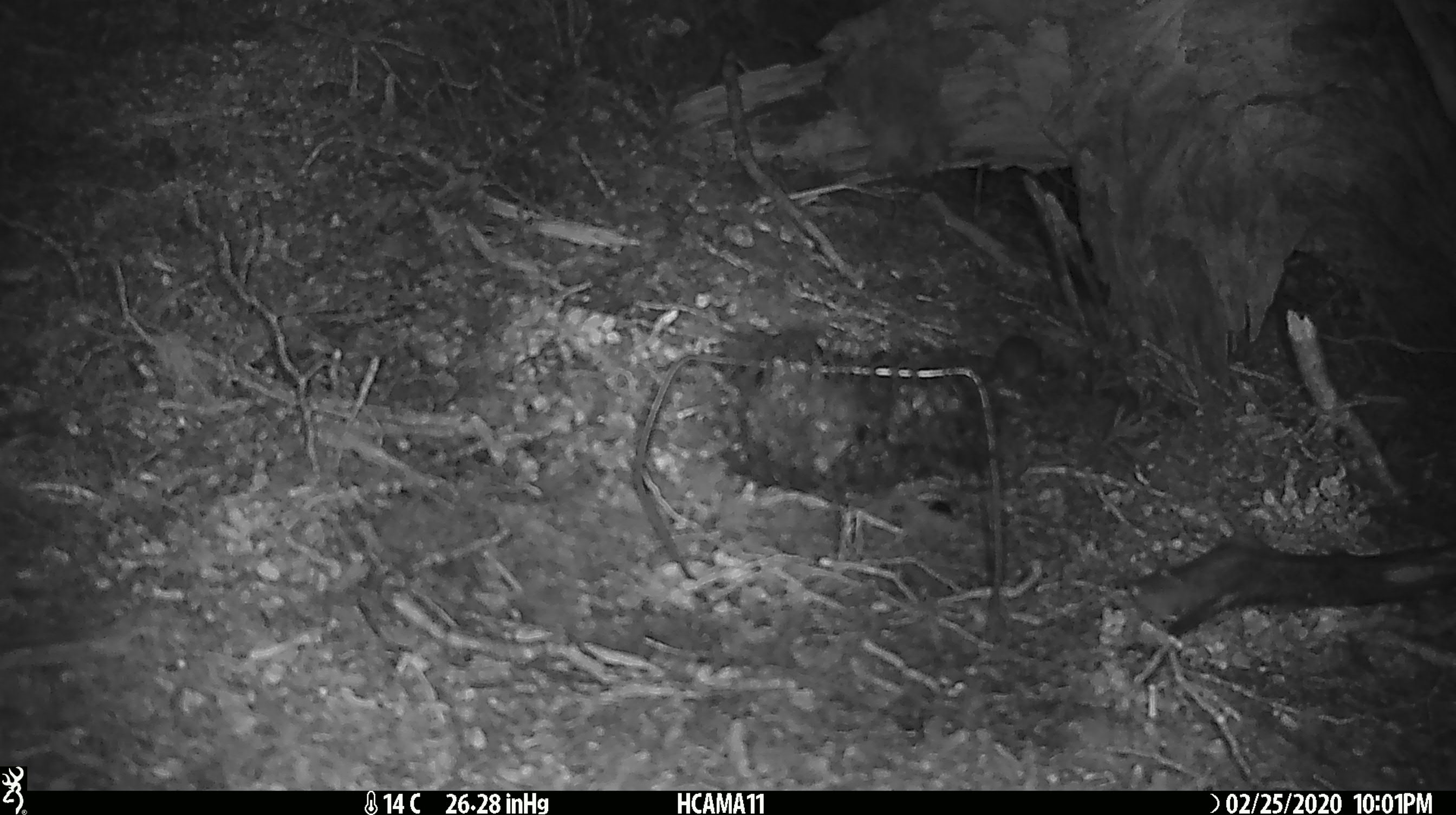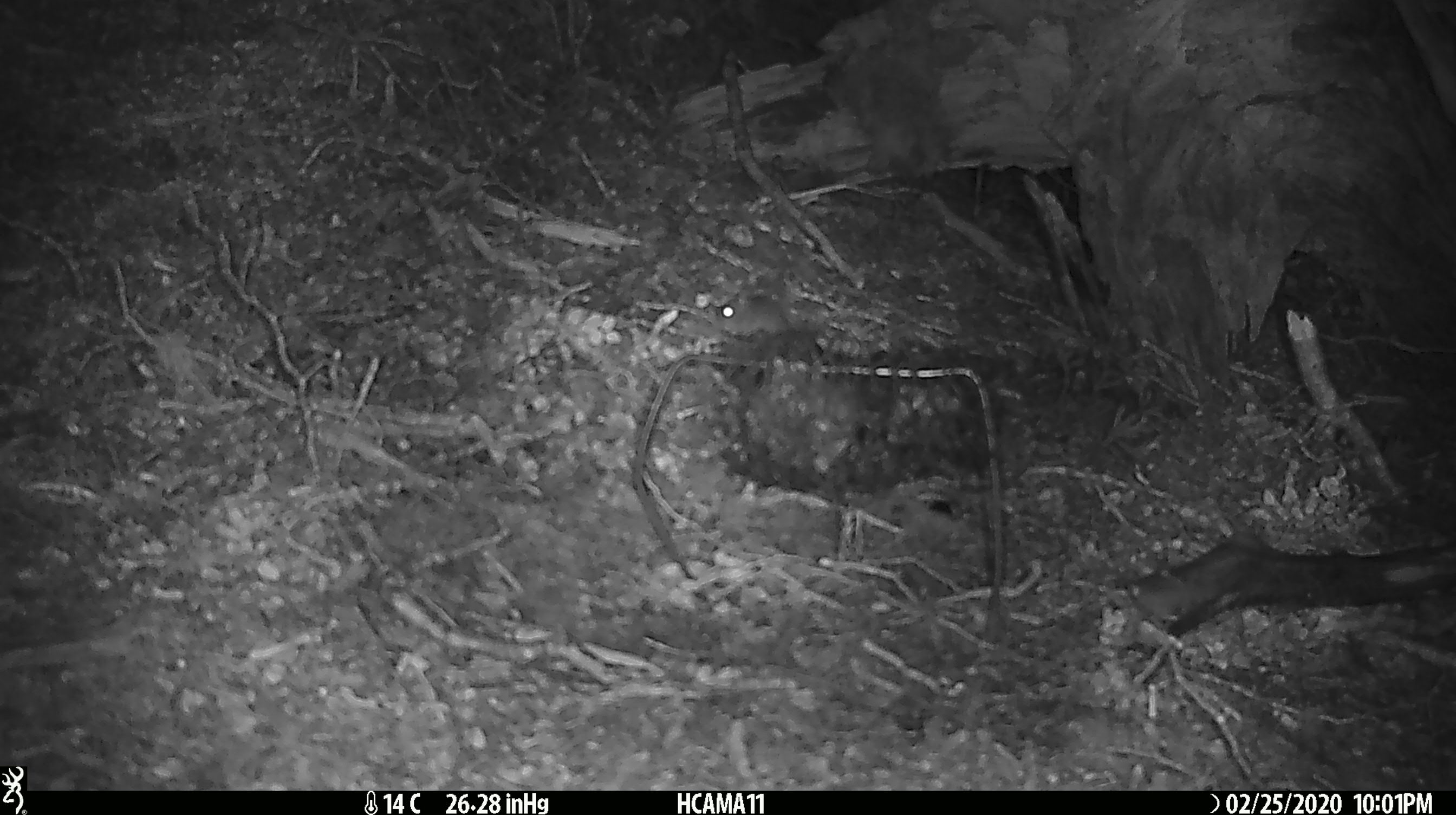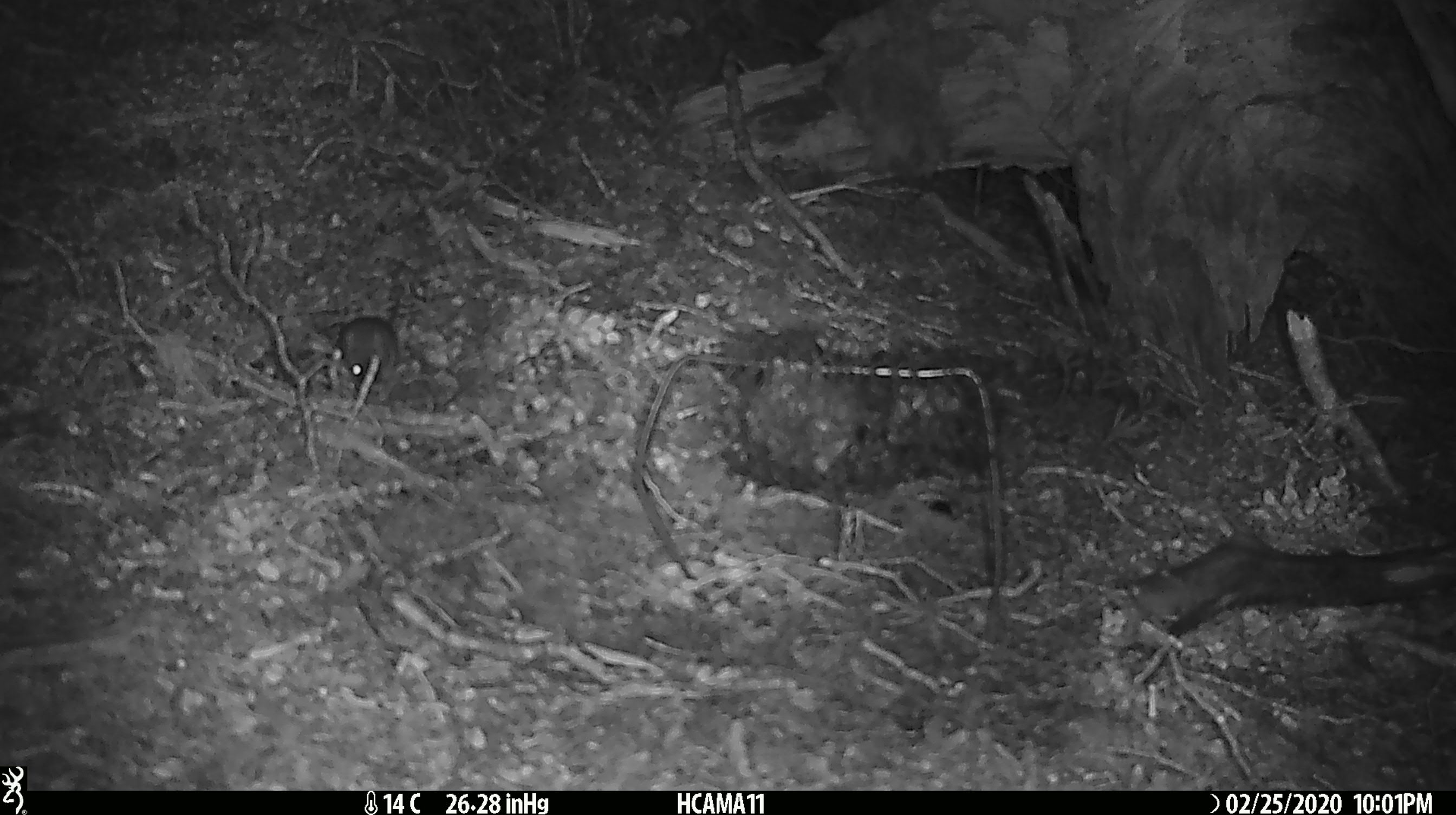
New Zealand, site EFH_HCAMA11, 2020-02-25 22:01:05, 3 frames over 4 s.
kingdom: Animalia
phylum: Chordata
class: Mammalia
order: Rodentia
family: Muridae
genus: Mus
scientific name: Mus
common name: mouse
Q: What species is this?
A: Mouse (Mus).